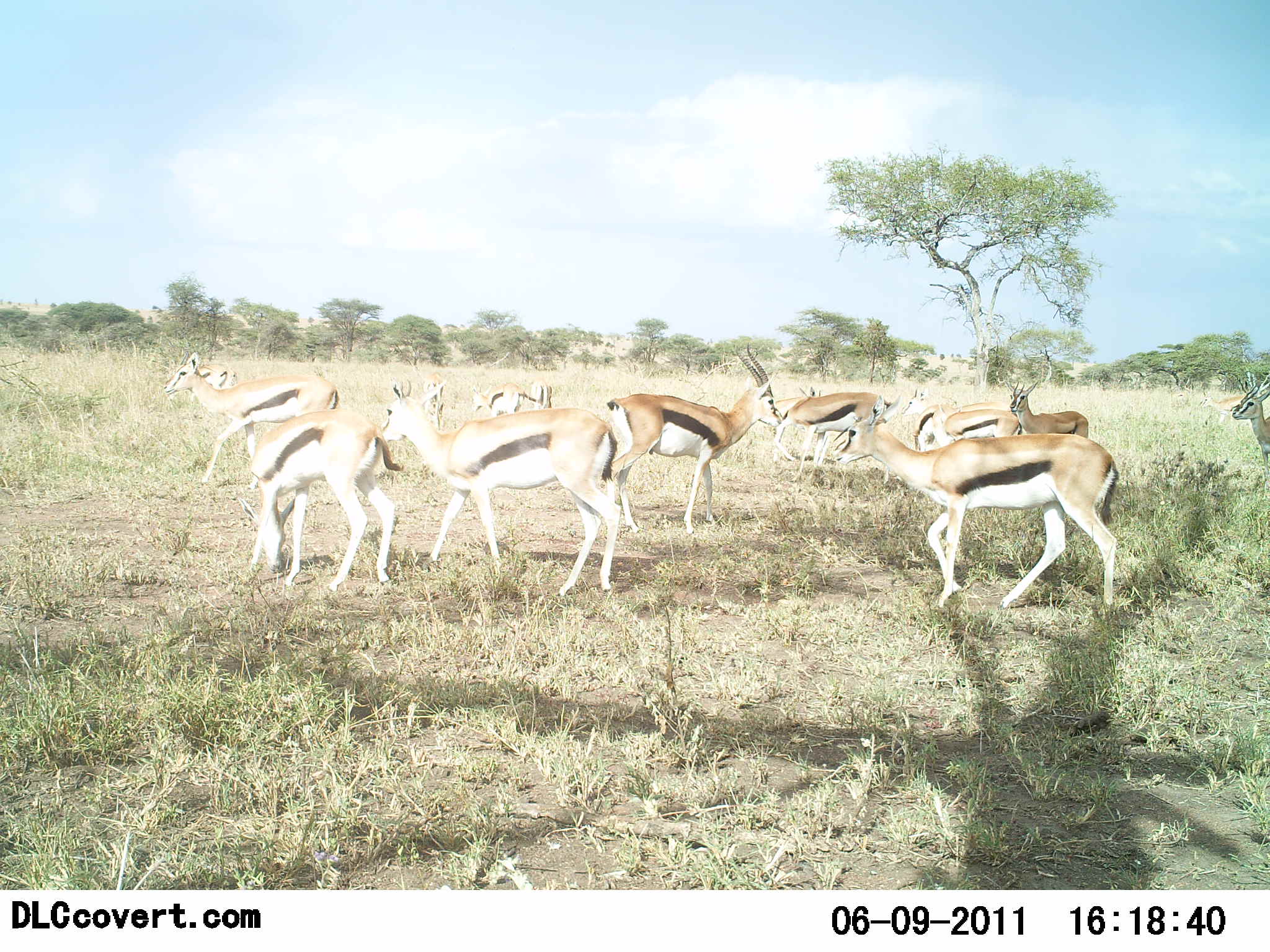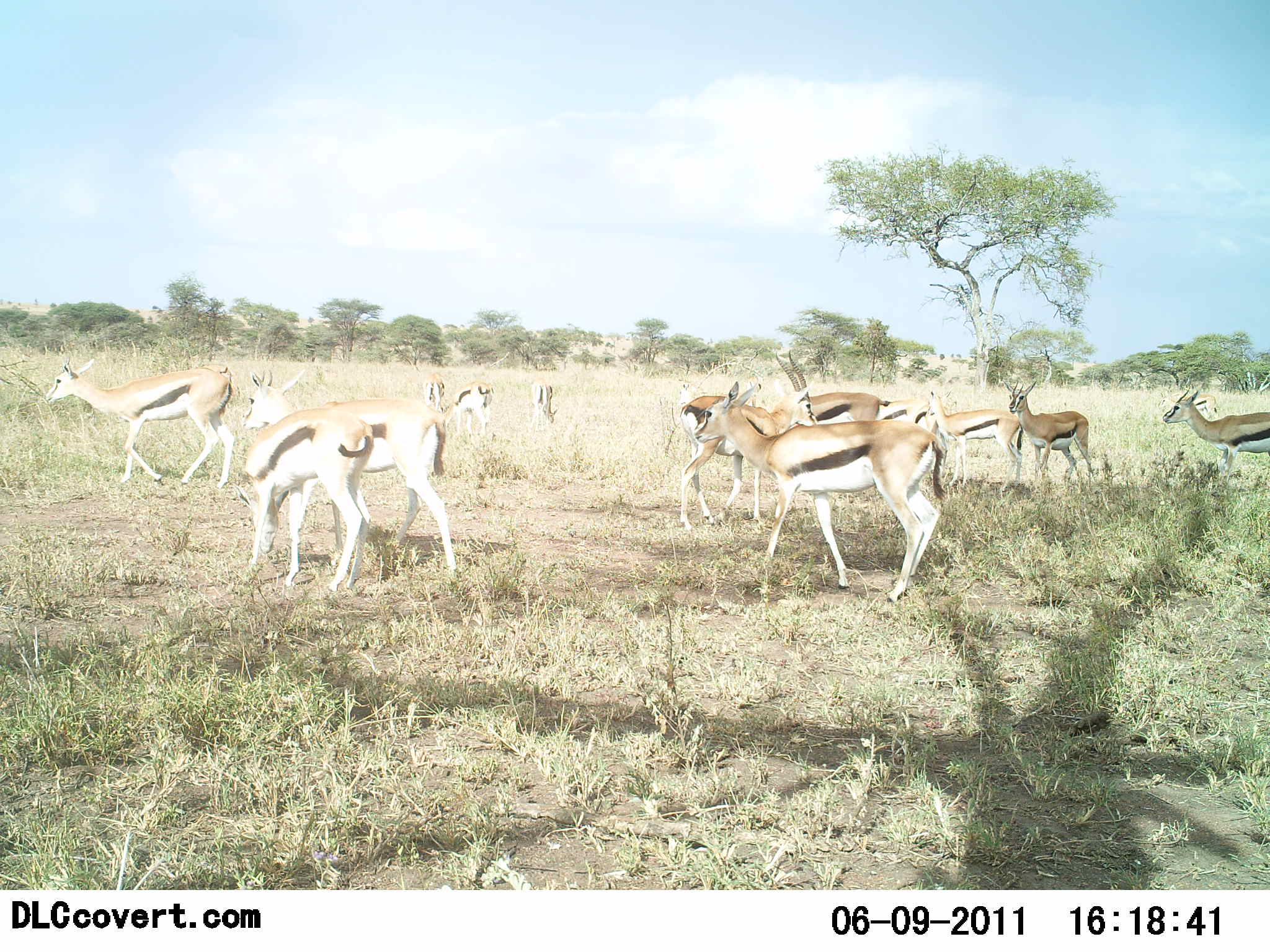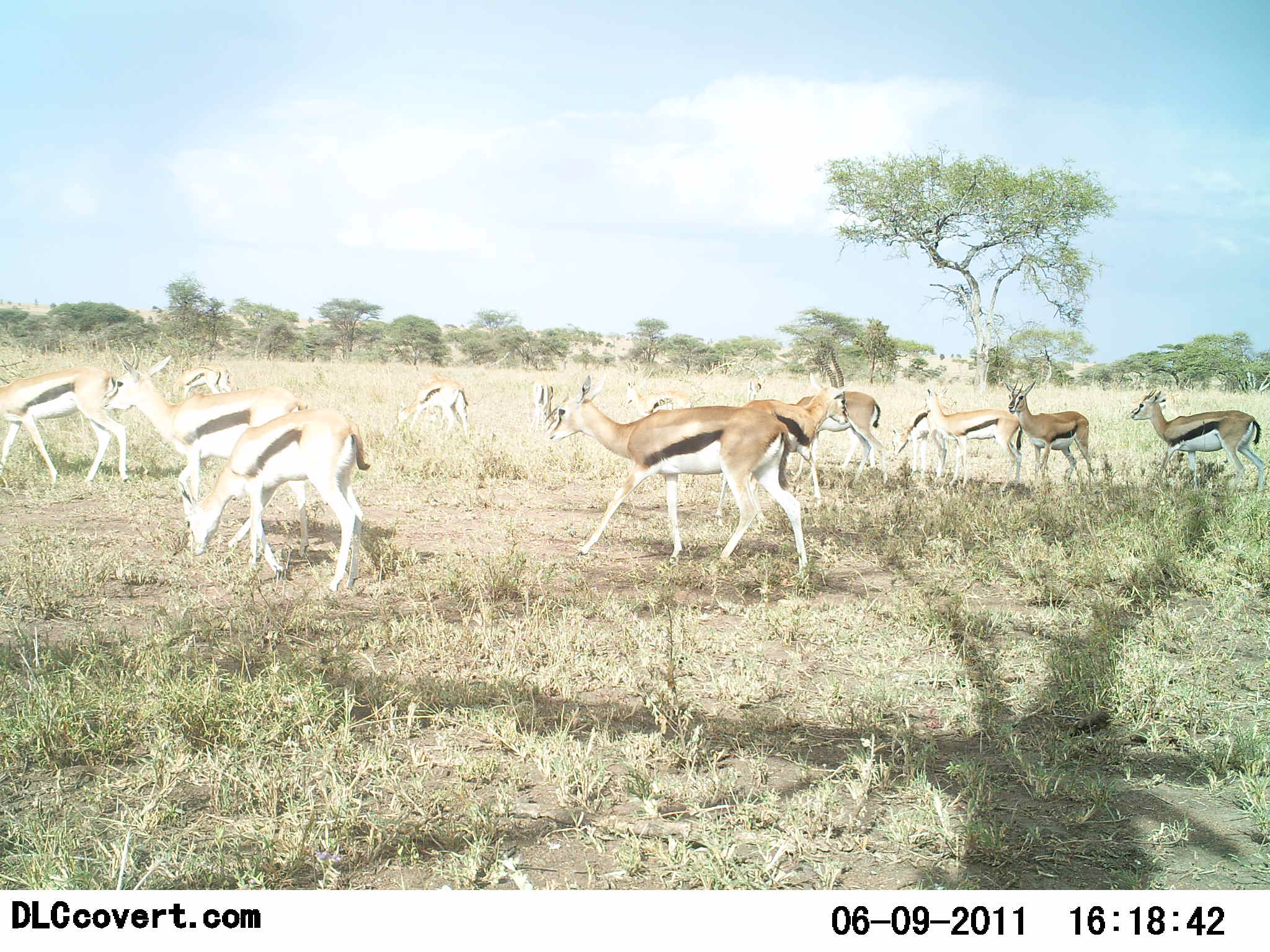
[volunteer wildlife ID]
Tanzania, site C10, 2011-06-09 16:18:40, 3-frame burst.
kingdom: Animalia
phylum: Chordata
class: Mammalia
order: Artiodactyla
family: Bovidae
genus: Eudorcas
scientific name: Eudorcas thomsonii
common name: thomson's gazelle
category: gazellethomsons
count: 11-50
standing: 25%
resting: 0%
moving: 100%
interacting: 0%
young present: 0%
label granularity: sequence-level